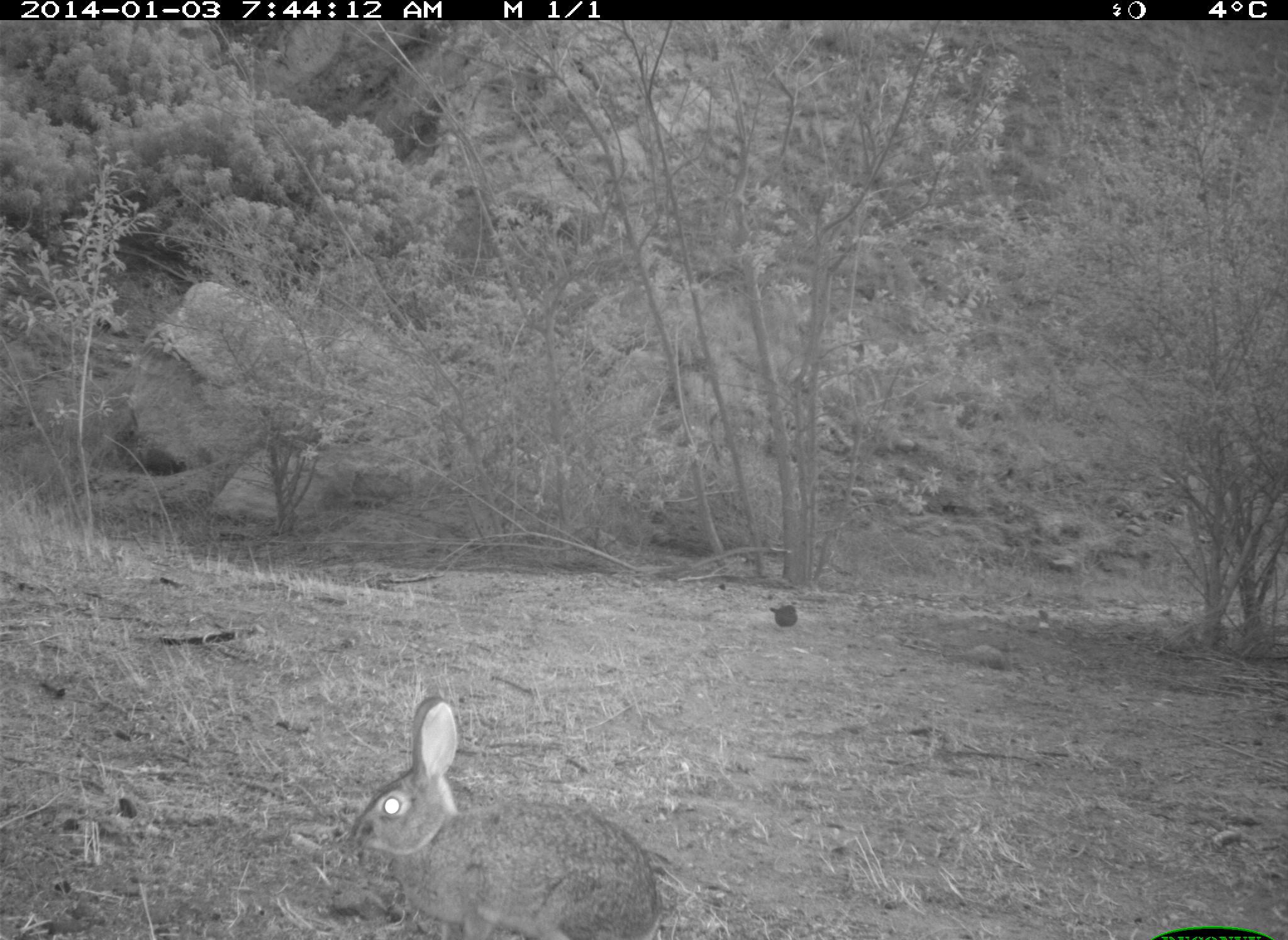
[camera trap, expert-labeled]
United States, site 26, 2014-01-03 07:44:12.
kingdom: Animalia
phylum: Chordata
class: Mammalia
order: Lagomorpha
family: Leporidae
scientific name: Leporidae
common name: rabbits and hares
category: rabbit